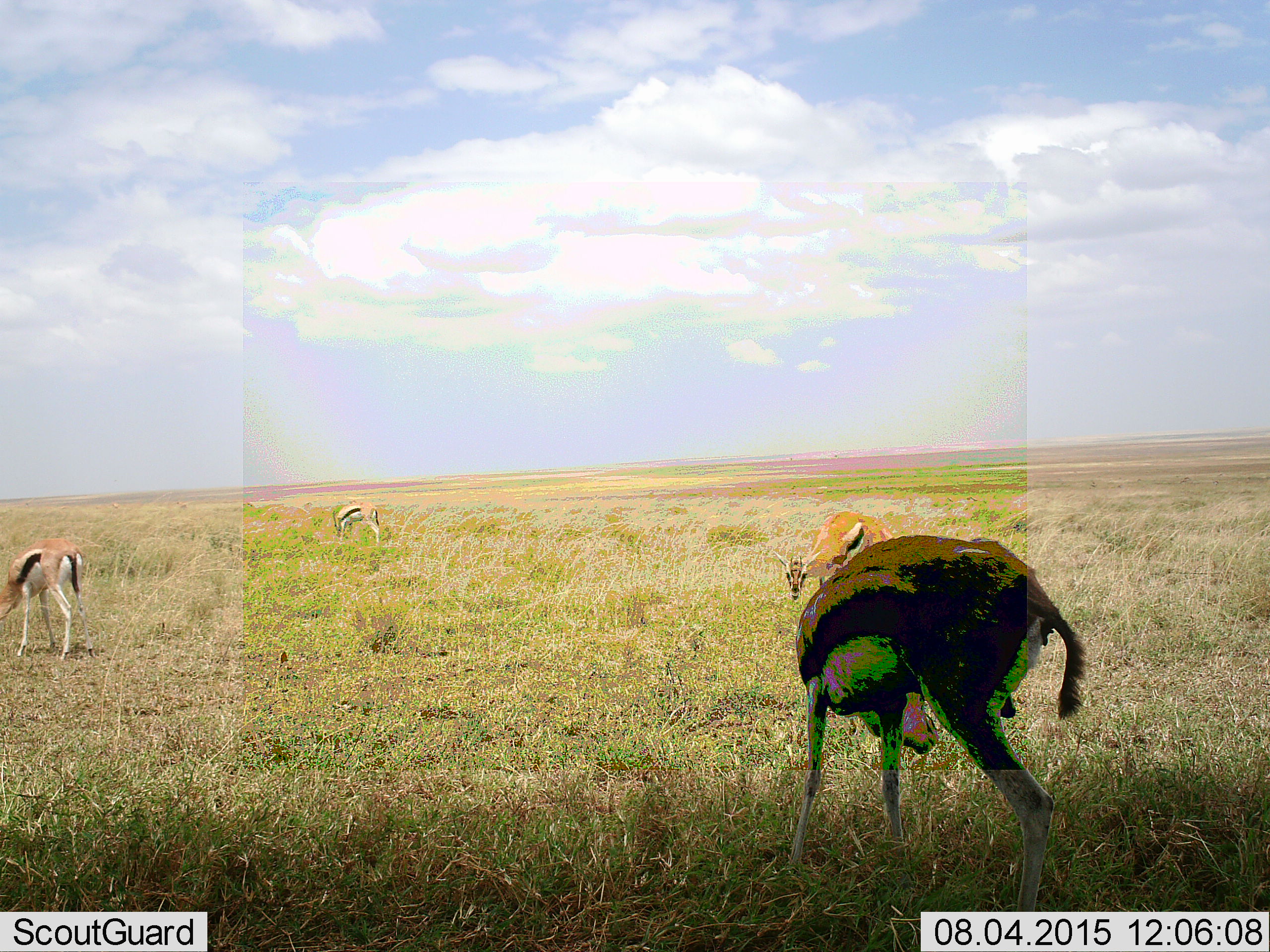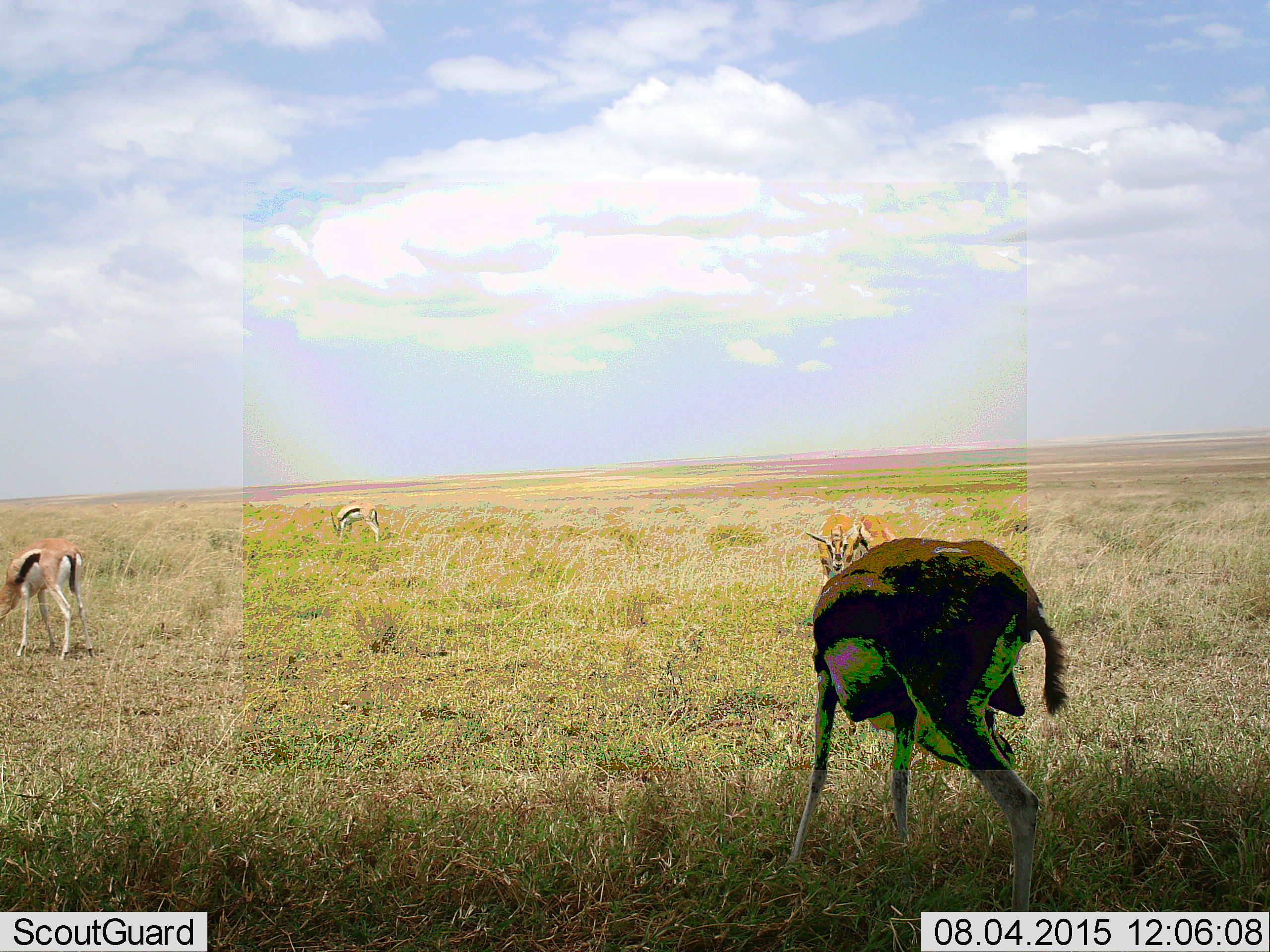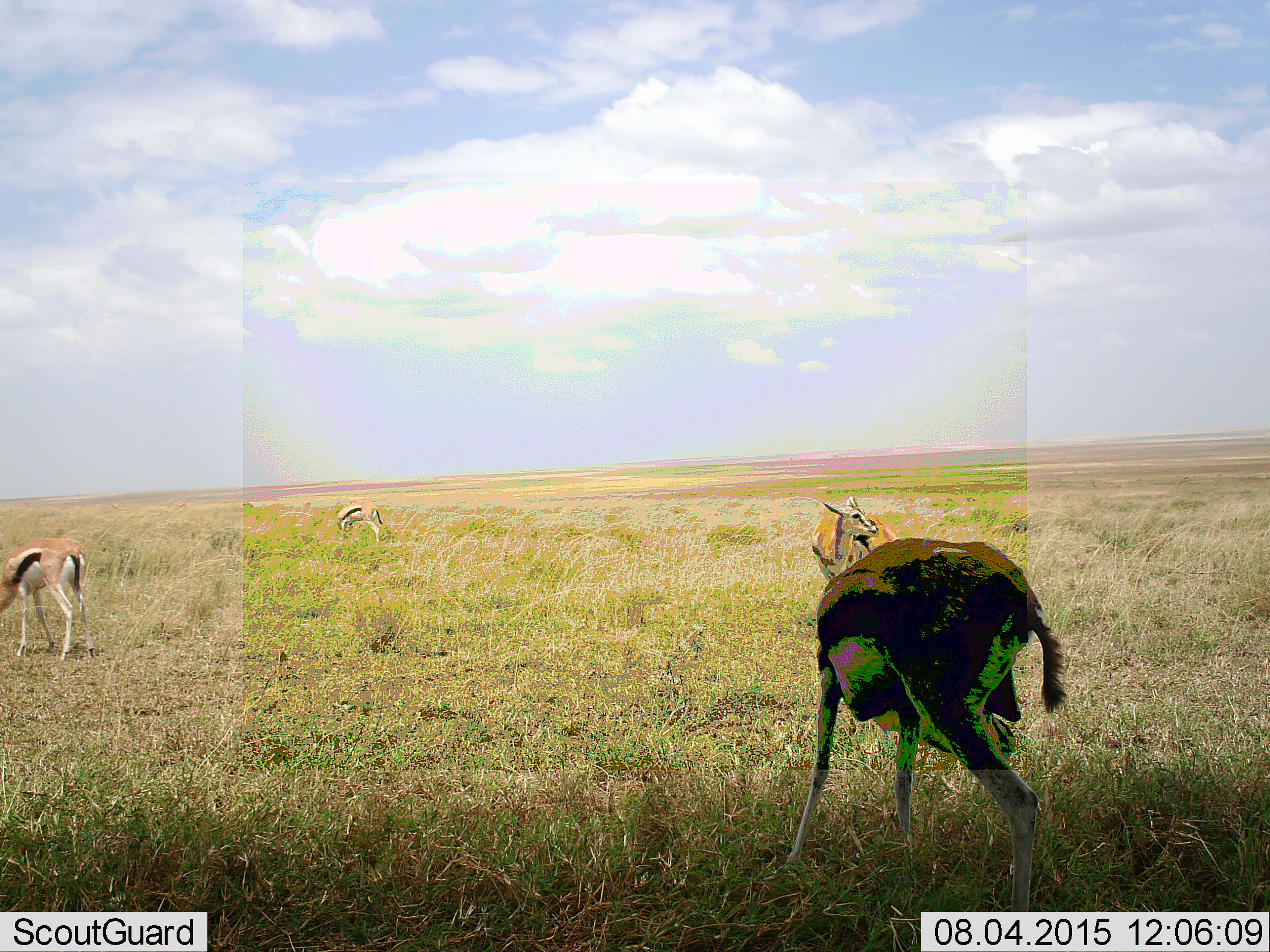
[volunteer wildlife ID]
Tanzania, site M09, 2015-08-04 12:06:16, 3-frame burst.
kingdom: Animalia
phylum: Chordata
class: Mammalia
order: Artiodactyla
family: Bovidae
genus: Eudorcas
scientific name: Eudorcas thomsonii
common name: thomson's gazelle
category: gazellethomsons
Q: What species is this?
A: Gazellethomsons (thomson's gazelle) (Eudorcas thomsonii).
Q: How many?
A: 4.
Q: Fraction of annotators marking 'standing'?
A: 67%.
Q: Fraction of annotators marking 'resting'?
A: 0%.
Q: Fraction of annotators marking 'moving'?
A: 22%.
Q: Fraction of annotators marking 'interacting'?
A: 11%.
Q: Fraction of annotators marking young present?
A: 0%.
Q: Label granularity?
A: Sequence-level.